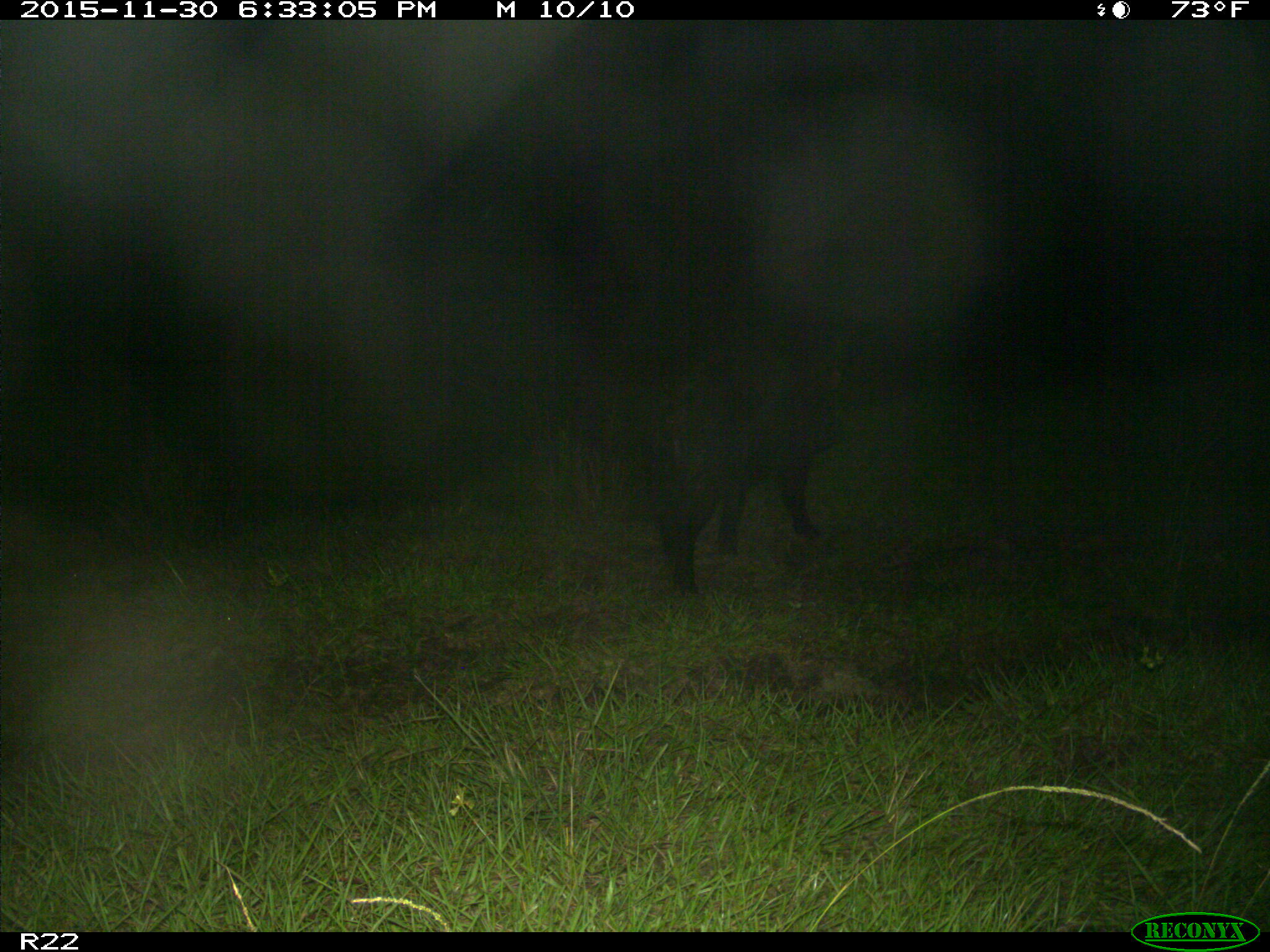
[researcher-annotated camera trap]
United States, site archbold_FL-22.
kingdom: Animalia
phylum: Chordata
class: Mammalia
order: Artiodactyla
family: Suidae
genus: Sus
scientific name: Sus scrofa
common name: wild boar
Sus scrofa (wild boar).